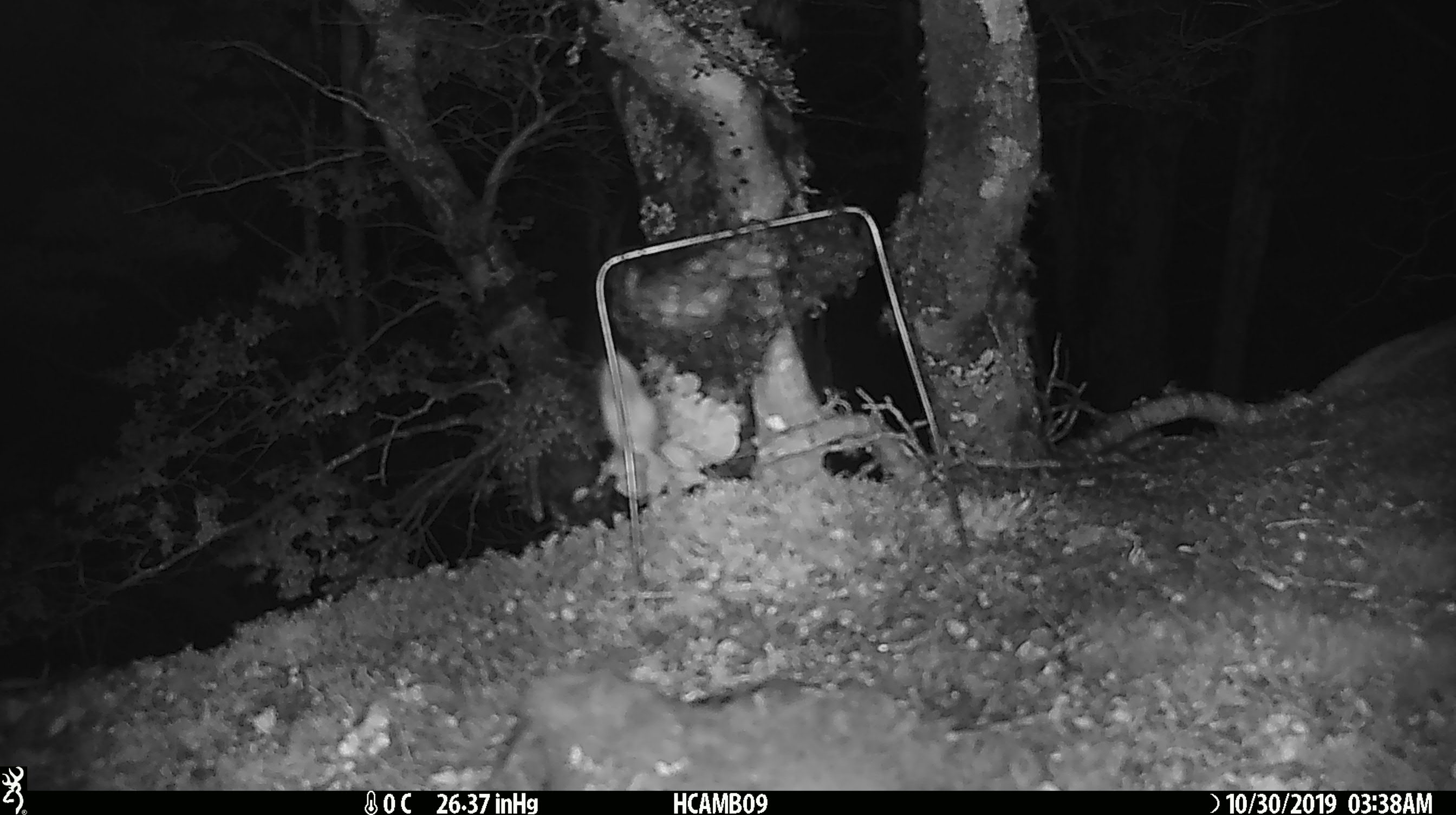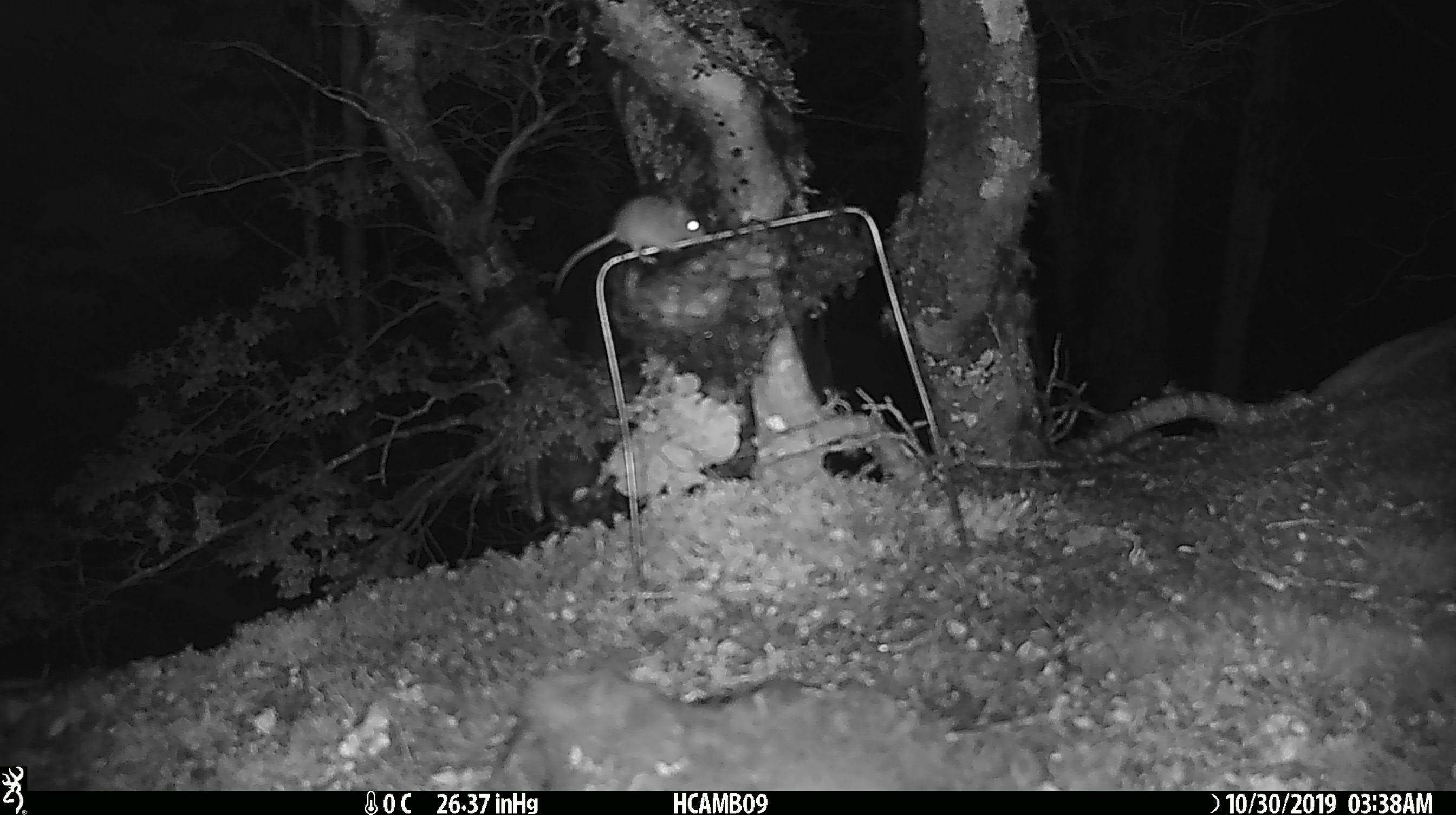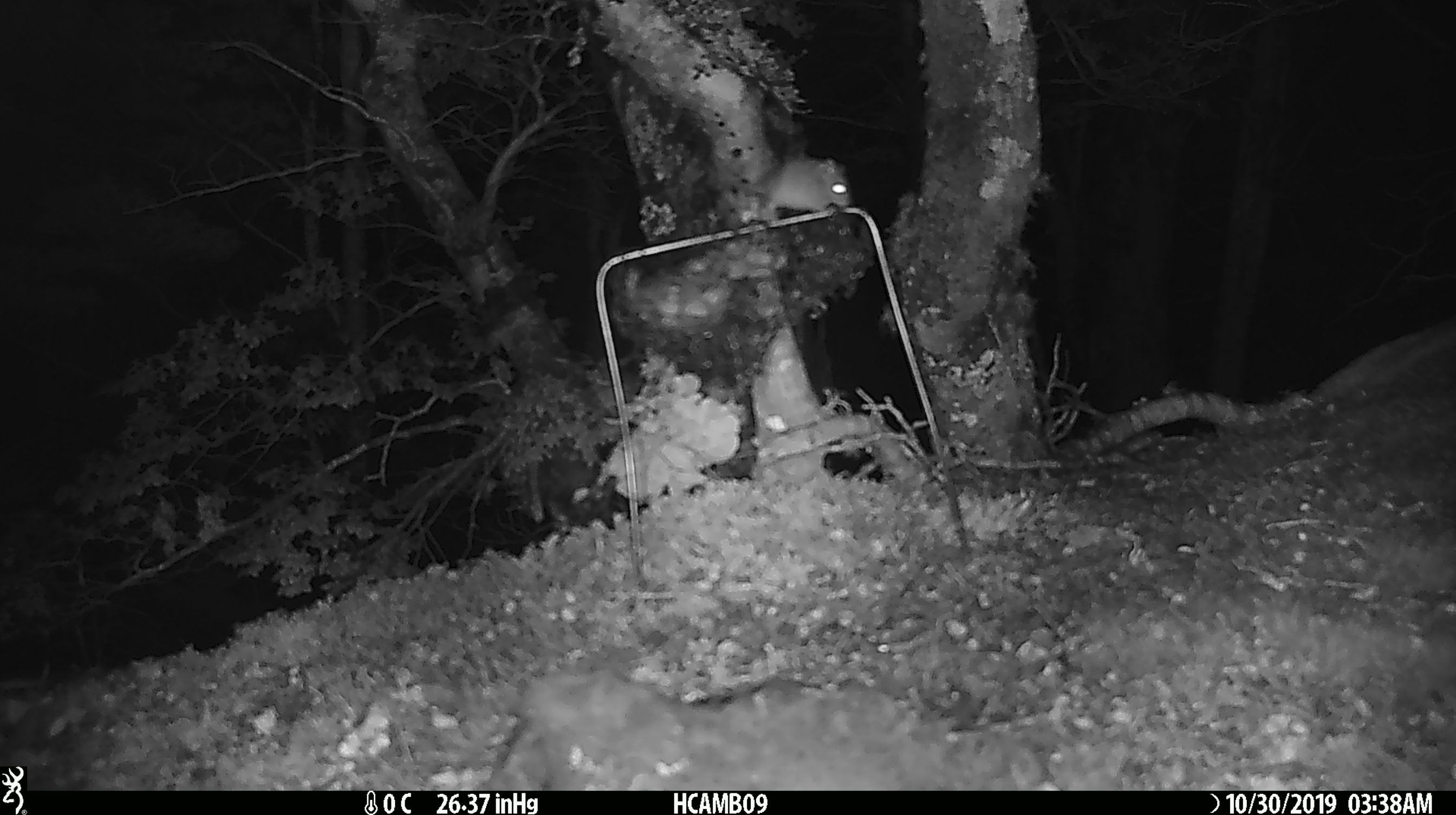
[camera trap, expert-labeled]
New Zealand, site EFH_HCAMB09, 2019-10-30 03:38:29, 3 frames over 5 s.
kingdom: Animalia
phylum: Chordata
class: Mammalia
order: Rodentia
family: Muridae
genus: Mus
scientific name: Mus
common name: mouse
Mouse (Mus).